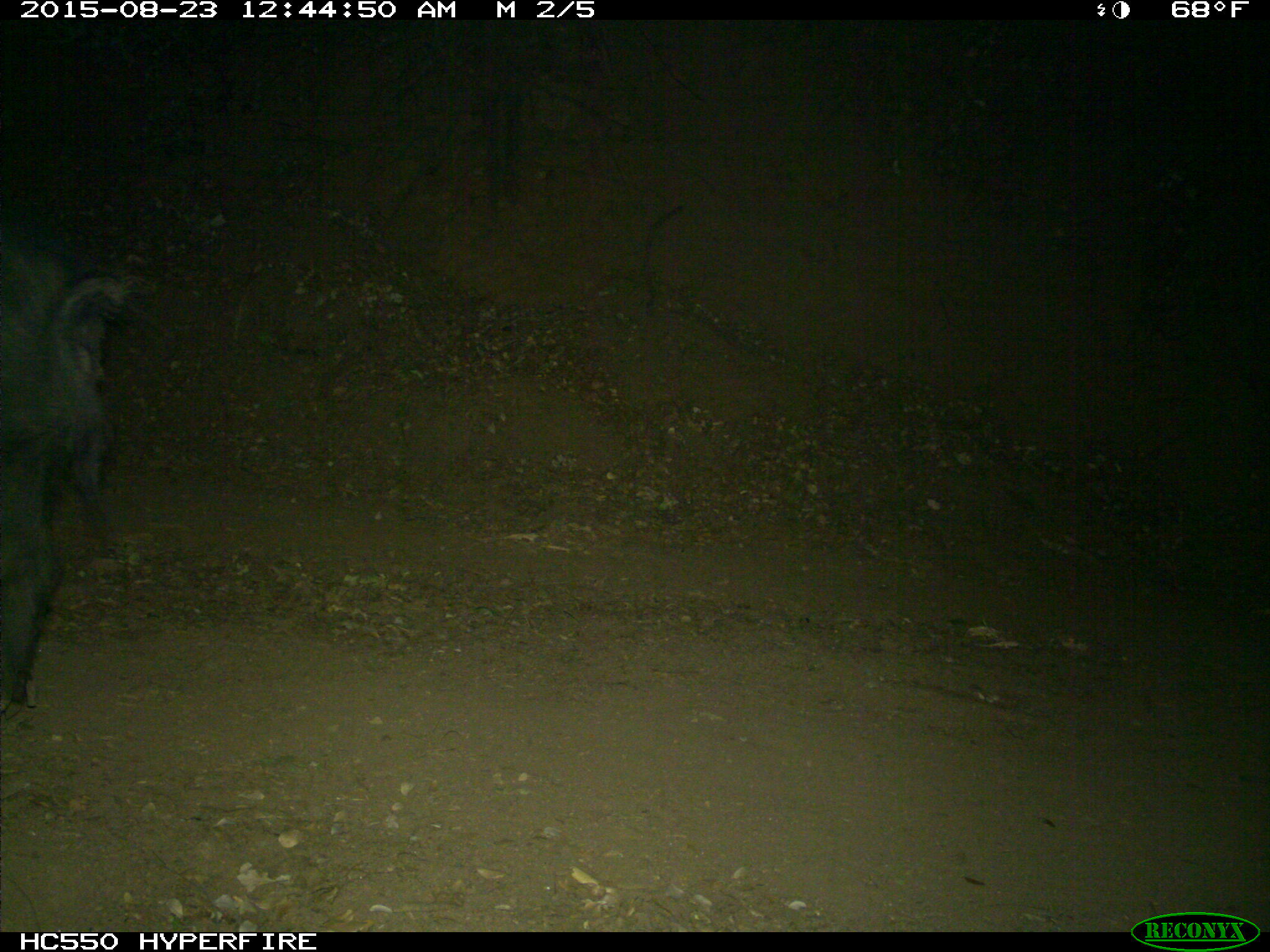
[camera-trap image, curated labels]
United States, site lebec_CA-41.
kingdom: Animalia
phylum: Chordata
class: Mammalia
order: Artiodactyla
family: Suidae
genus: Sus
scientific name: Sus scrofa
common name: wild boar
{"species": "Sus scrofa (wild boar)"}